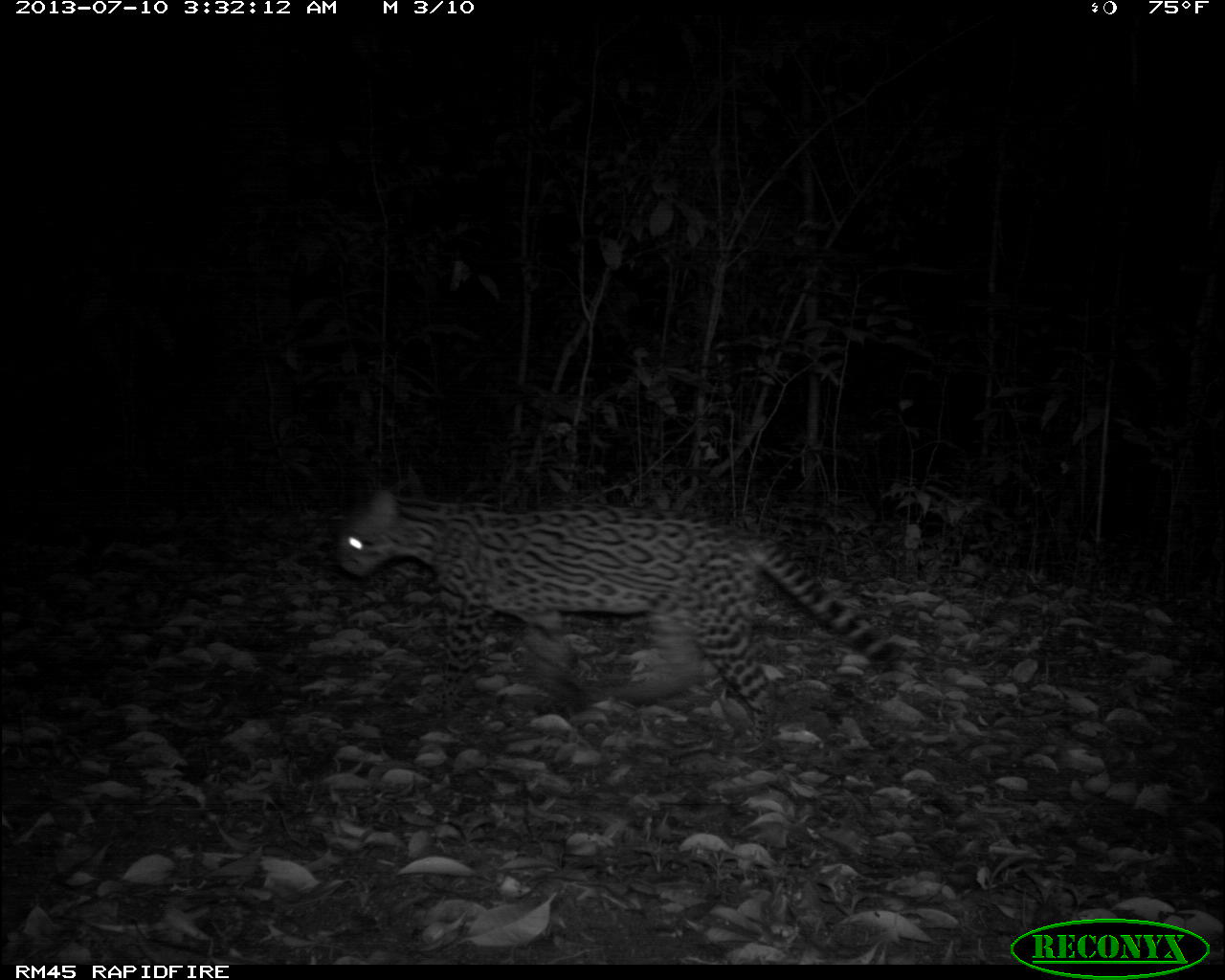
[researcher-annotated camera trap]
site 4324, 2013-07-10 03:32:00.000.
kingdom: Animalia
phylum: Chordata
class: Mammalia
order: Carnivora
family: Felidae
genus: Leopardus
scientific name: Leopardus pardalis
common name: ocelot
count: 1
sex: female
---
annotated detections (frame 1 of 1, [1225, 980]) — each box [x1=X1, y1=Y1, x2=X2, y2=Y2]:
leopardus pardalis: [x1=333, y1=484, x2=902, y2=752]